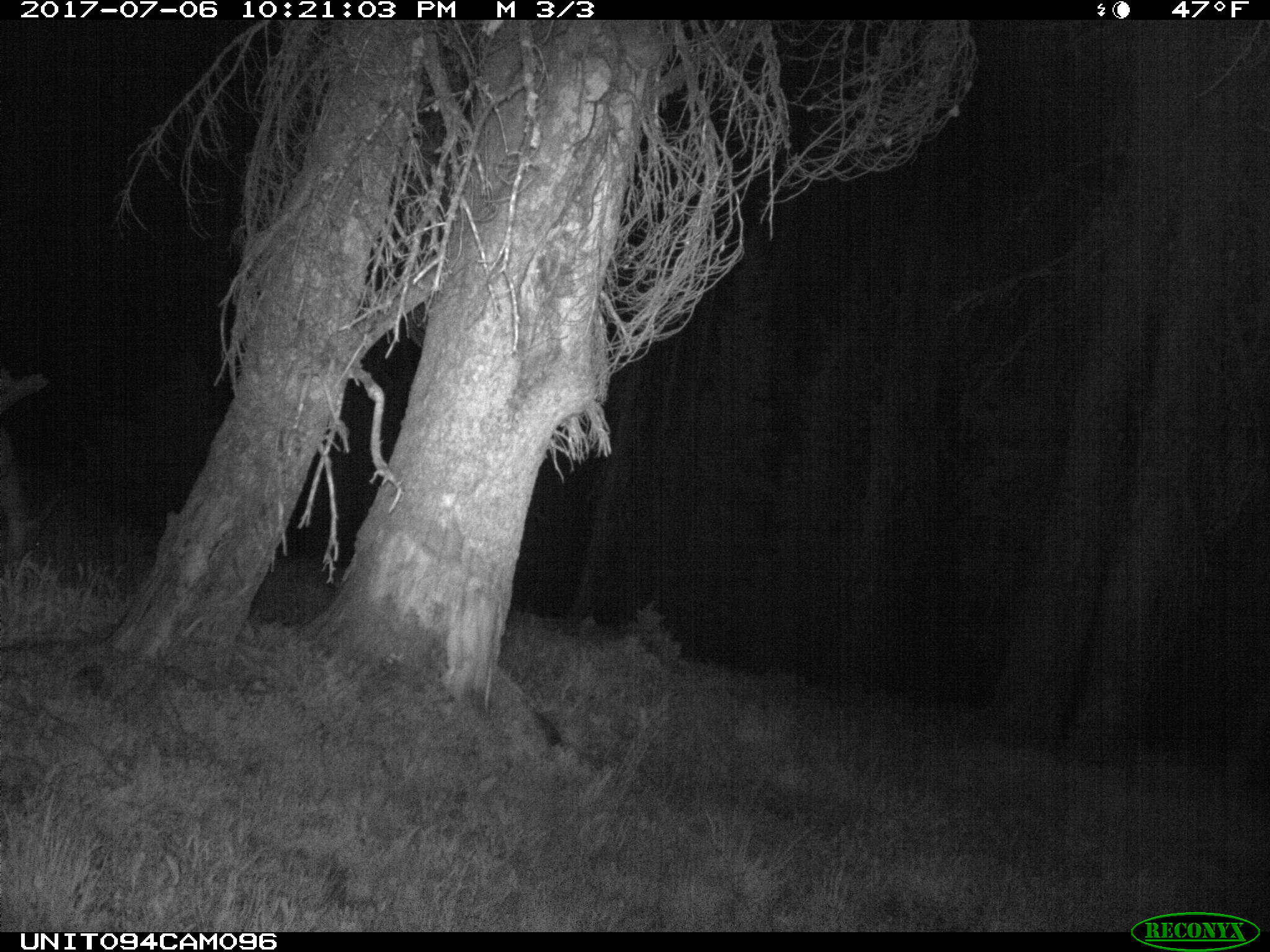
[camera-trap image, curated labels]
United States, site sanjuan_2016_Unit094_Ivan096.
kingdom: Animalia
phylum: Chordata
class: Mammalia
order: Artiodactyla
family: Cervidae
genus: Odocoileus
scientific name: Odocoileus hemionus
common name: mule deer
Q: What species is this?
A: Odocoileus hemionus (mule deer).